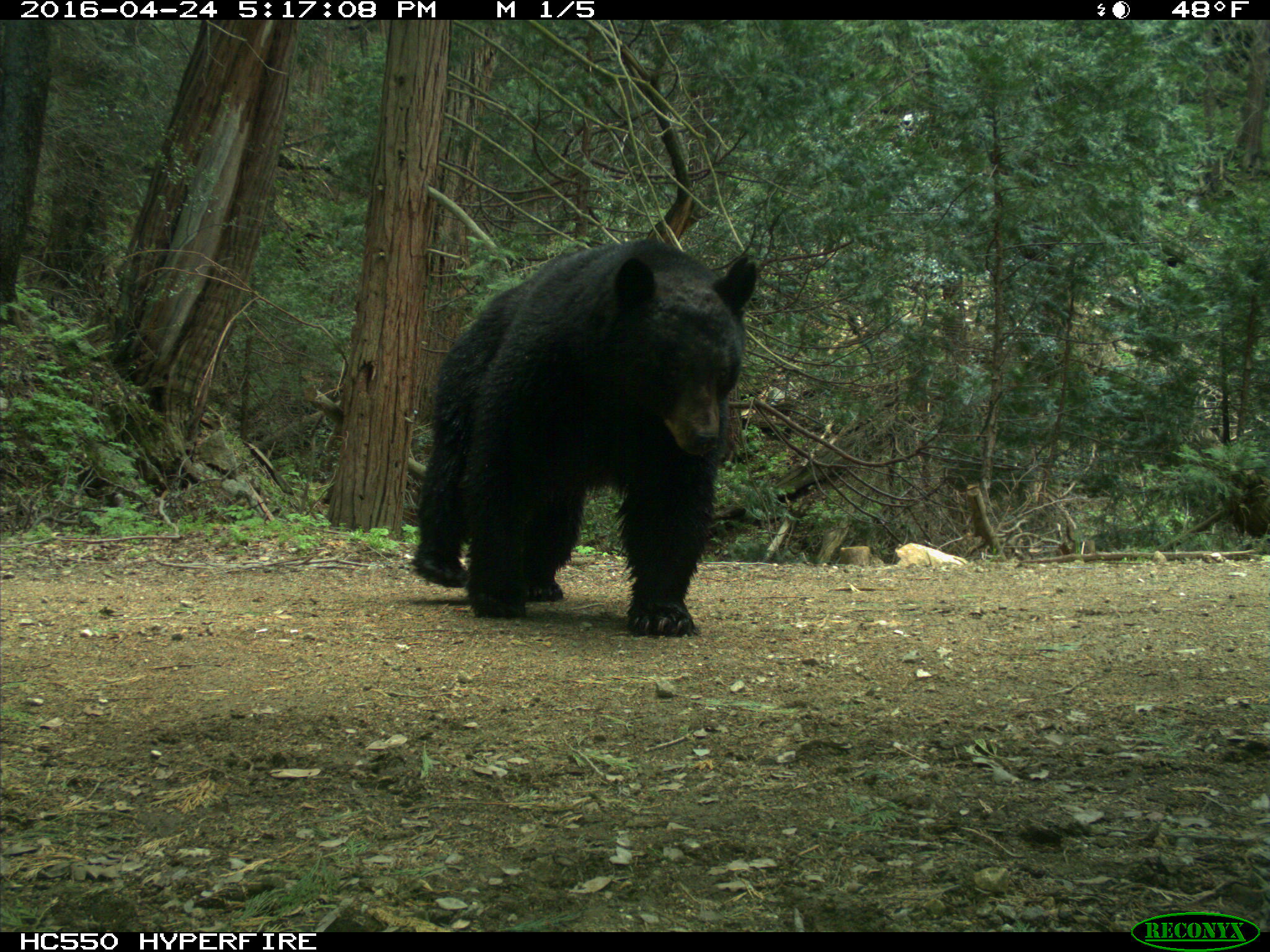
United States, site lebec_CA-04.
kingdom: Animalia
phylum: Chordata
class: Mammalia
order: Carnivora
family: Ursidae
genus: Ursus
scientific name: Ursus americanus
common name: american black bear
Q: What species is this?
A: Ursus americanus (american black bear).